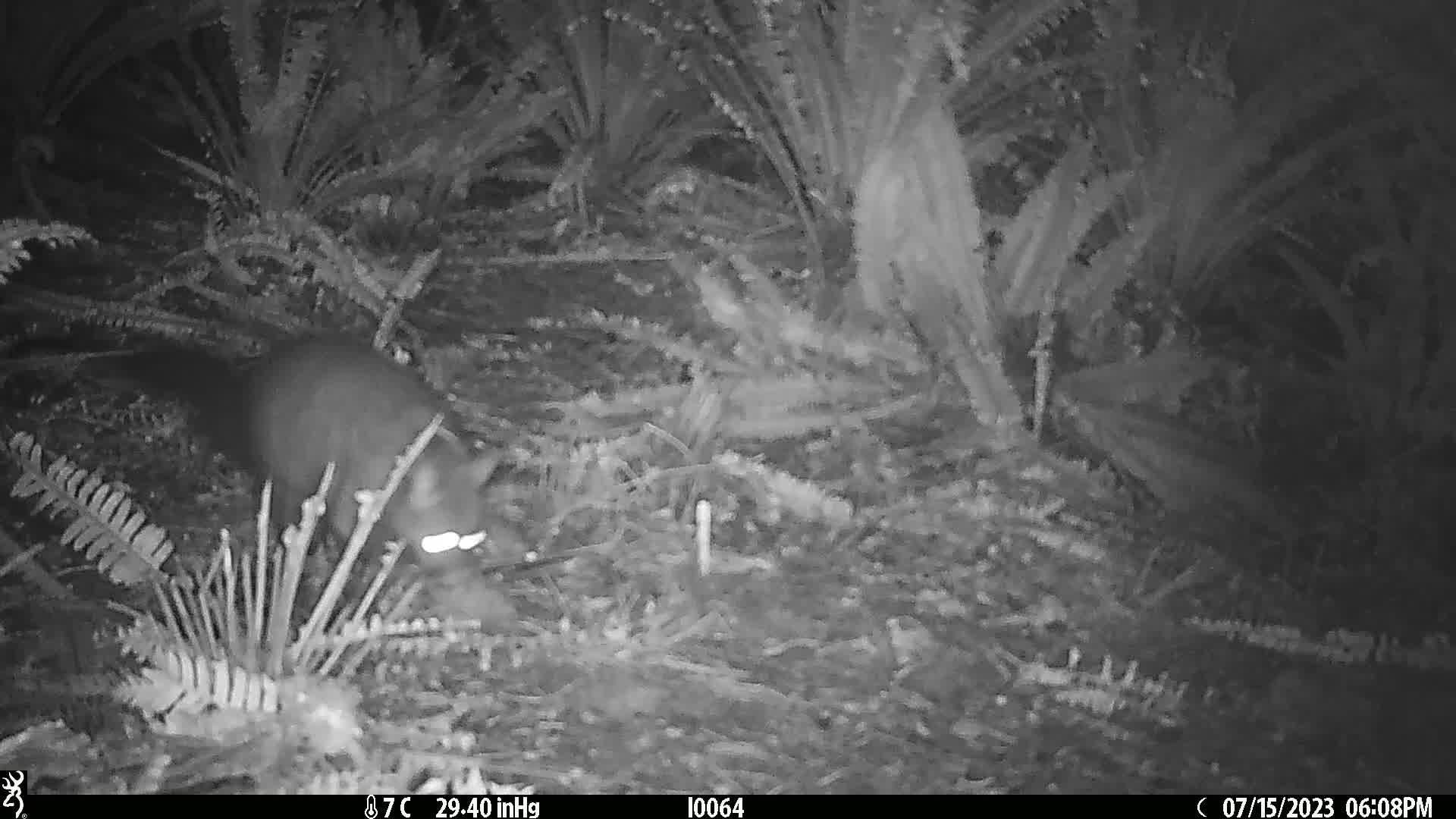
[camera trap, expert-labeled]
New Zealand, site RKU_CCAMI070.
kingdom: Animalia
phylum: Chordata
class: Mammalia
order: Diprotodontia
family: Phalangeridae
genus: Trichosurus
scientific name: Trichosurus vulpecula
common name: common brushtail possum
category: possum